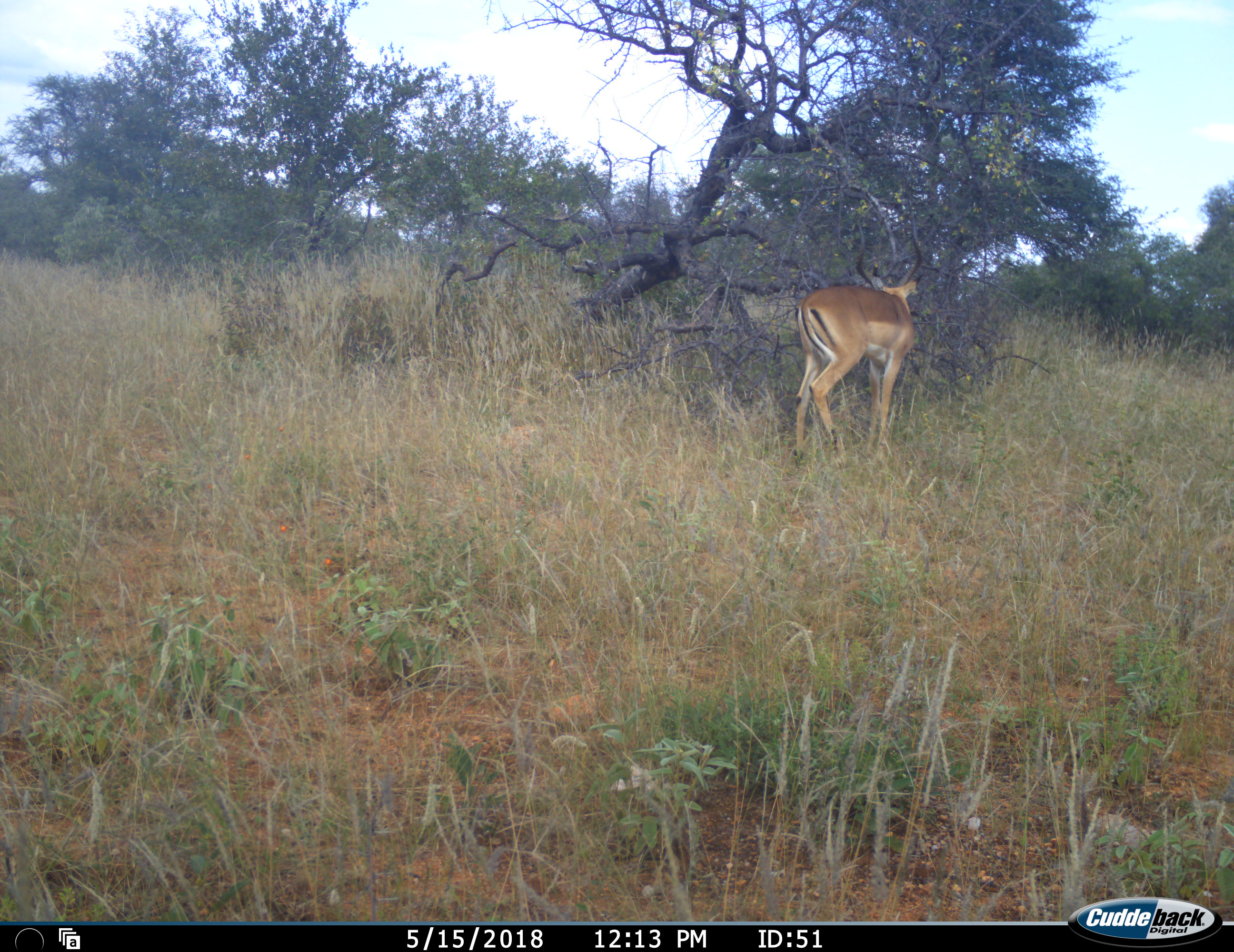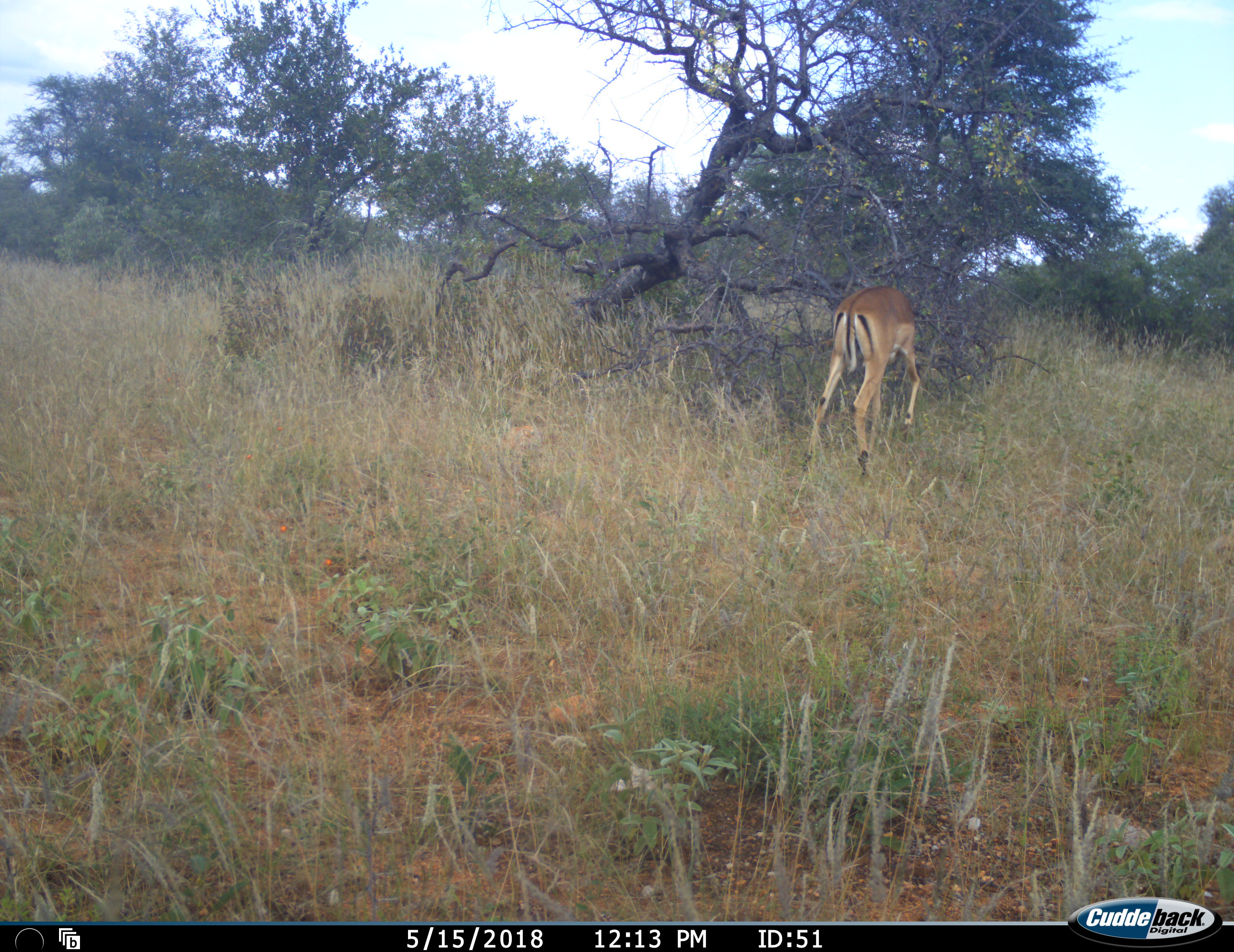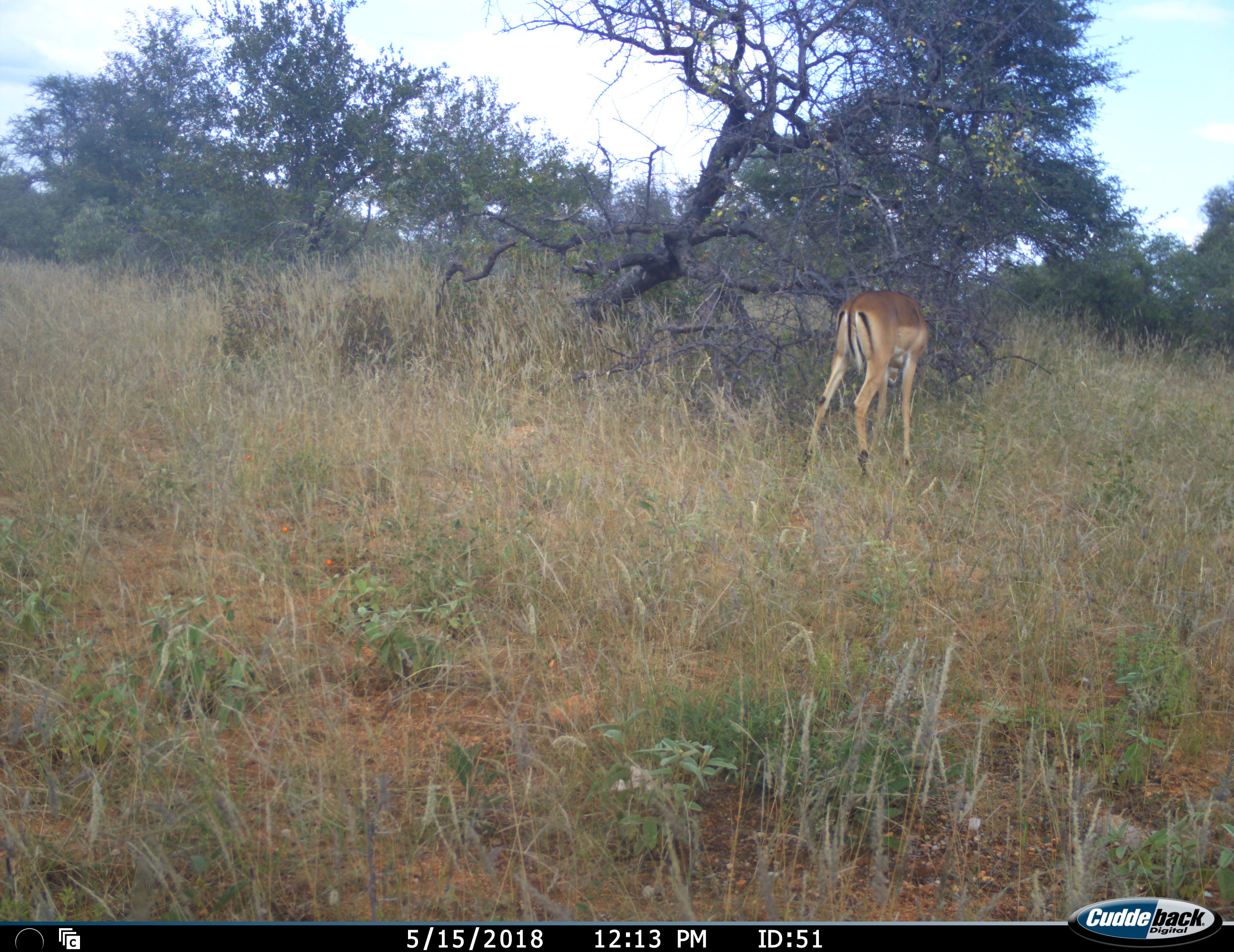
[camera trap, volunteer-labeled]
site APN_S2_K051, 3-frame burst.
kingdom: Animalia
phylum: Chordata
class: Mammalia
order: Artiodactyla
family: Bovidae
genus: Aepyceros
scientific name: Aepyceros melampus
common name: impala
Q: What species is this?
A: Impala (Aepyceros melampus).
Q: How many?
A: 1.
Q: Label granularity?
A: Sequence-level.